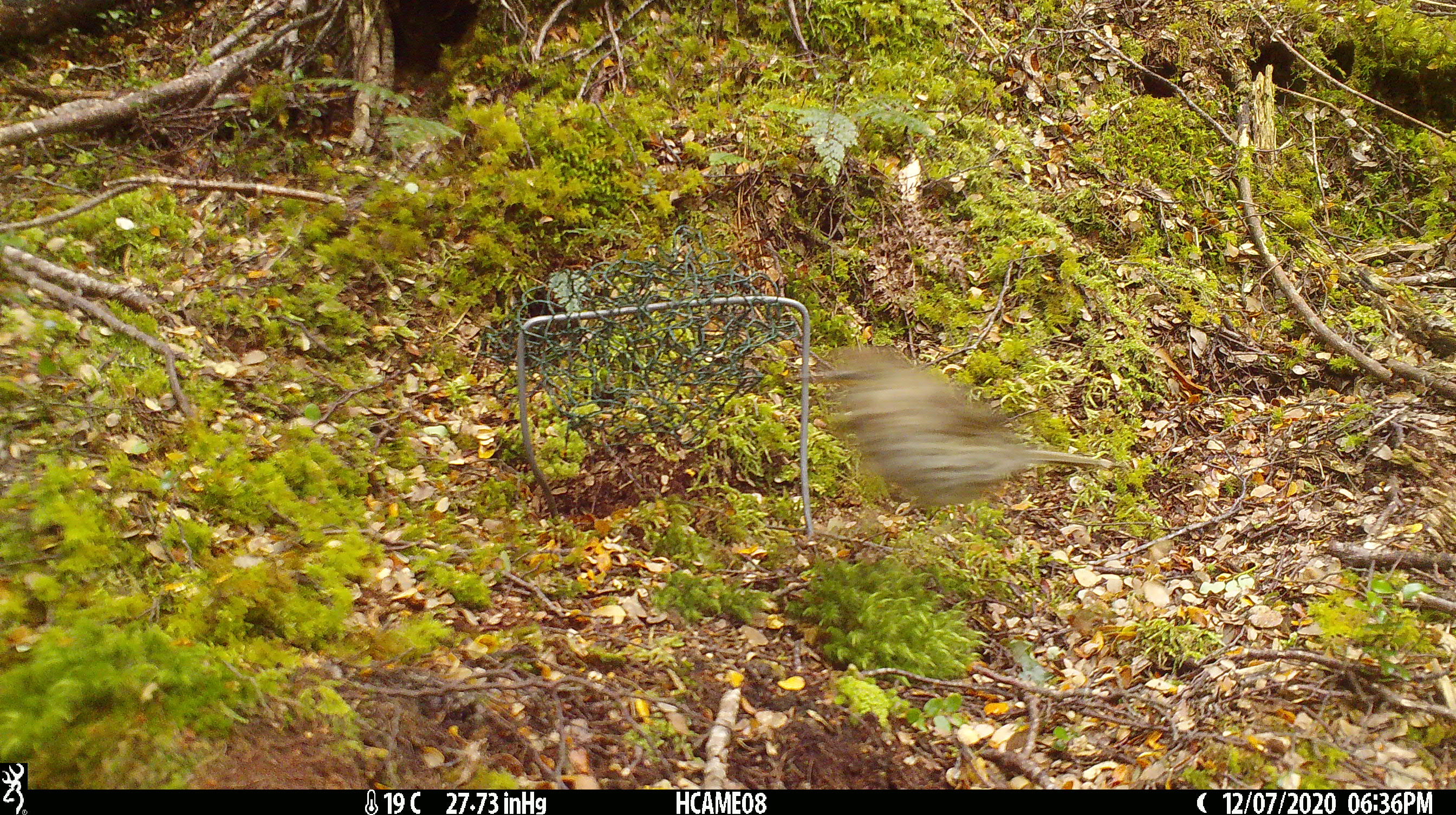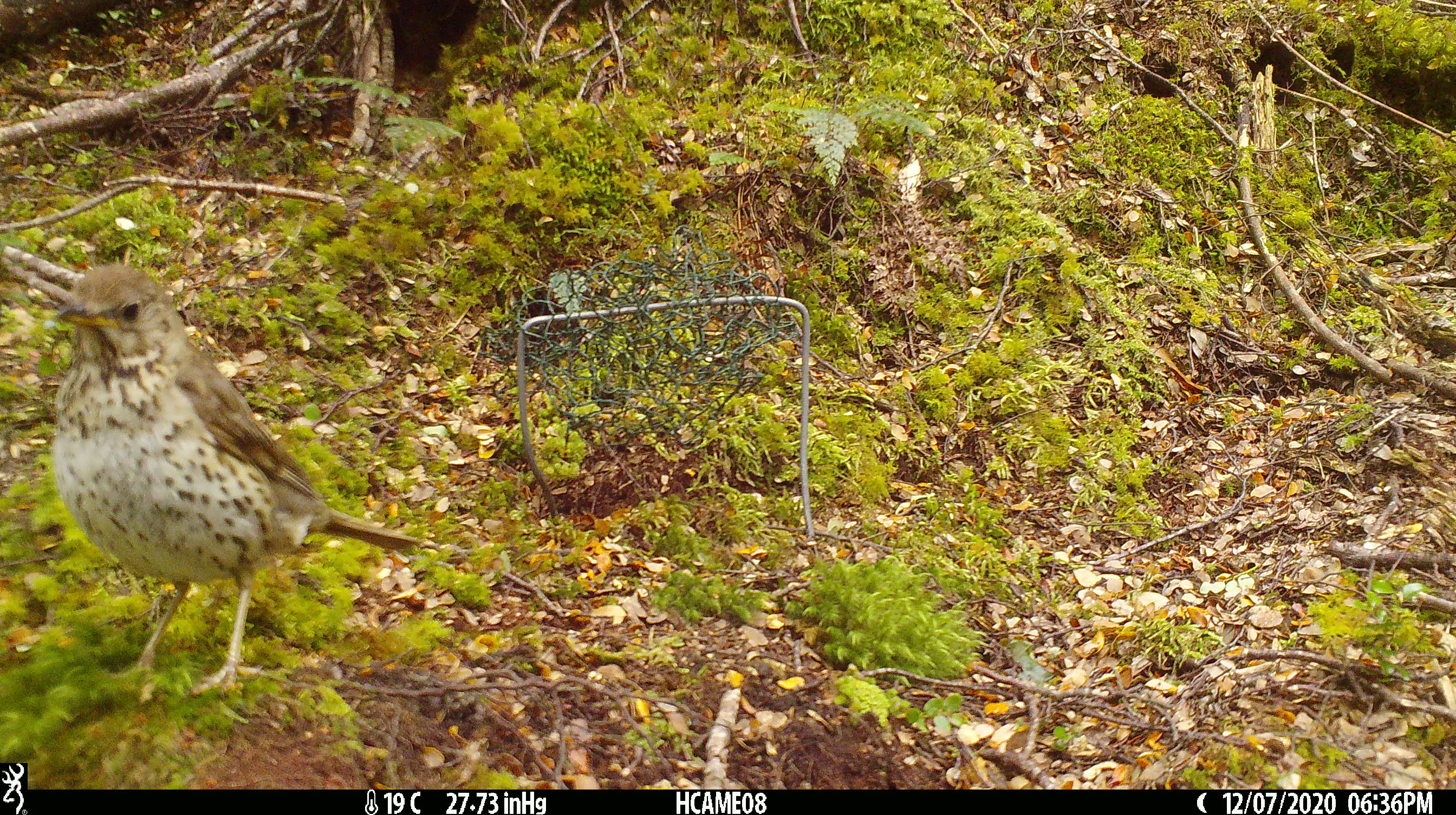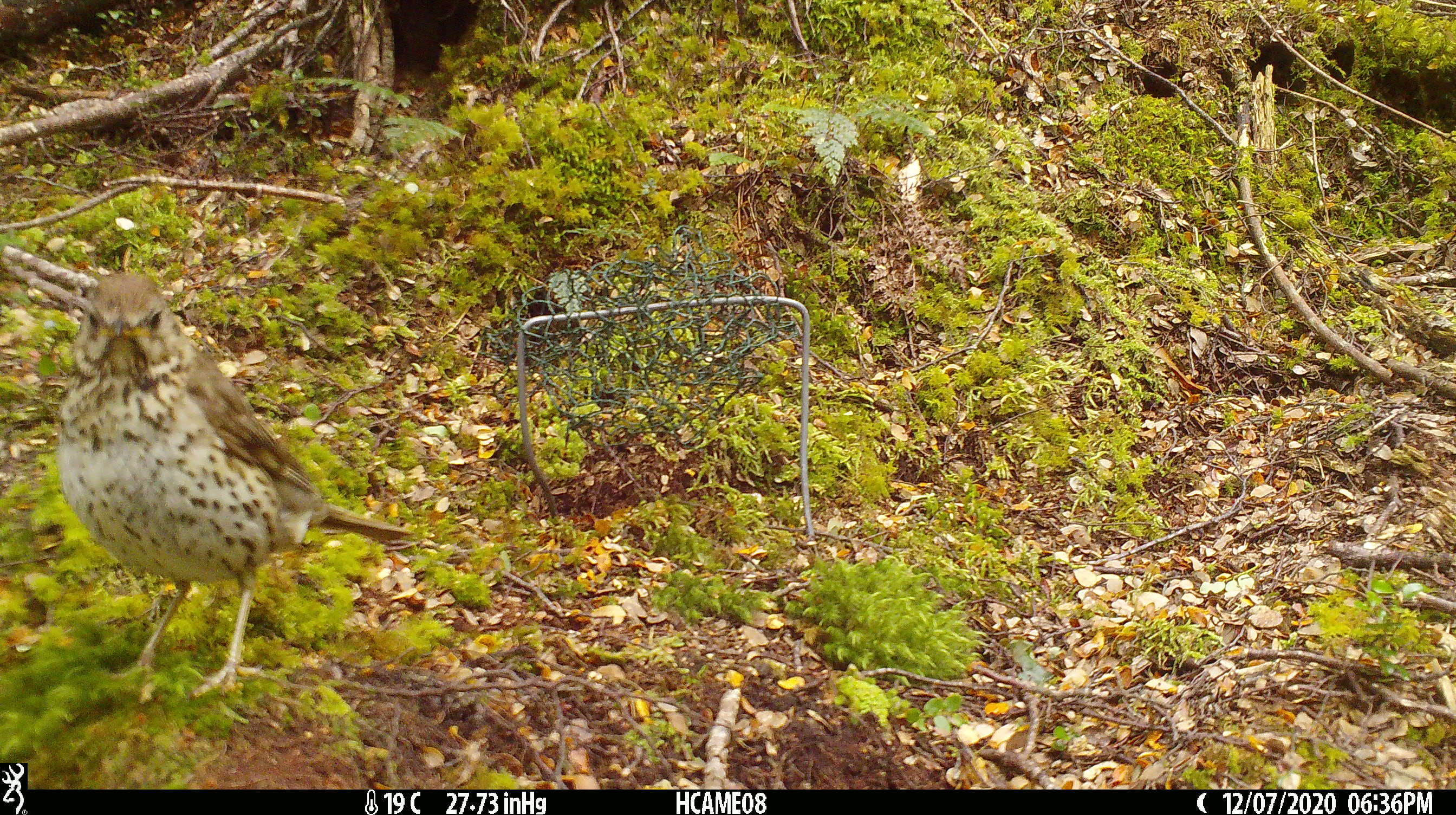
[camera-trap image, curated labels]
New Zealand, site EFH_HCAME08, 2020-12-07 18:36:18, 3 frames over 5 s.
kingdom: Animalia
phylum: Chordata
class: Aves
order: Passeriformes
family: Turdidae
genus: Turdus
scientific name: Turdus philomelos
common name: song thrush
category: thrush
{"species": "thrush (song thrush) (Turdus philomelos)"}